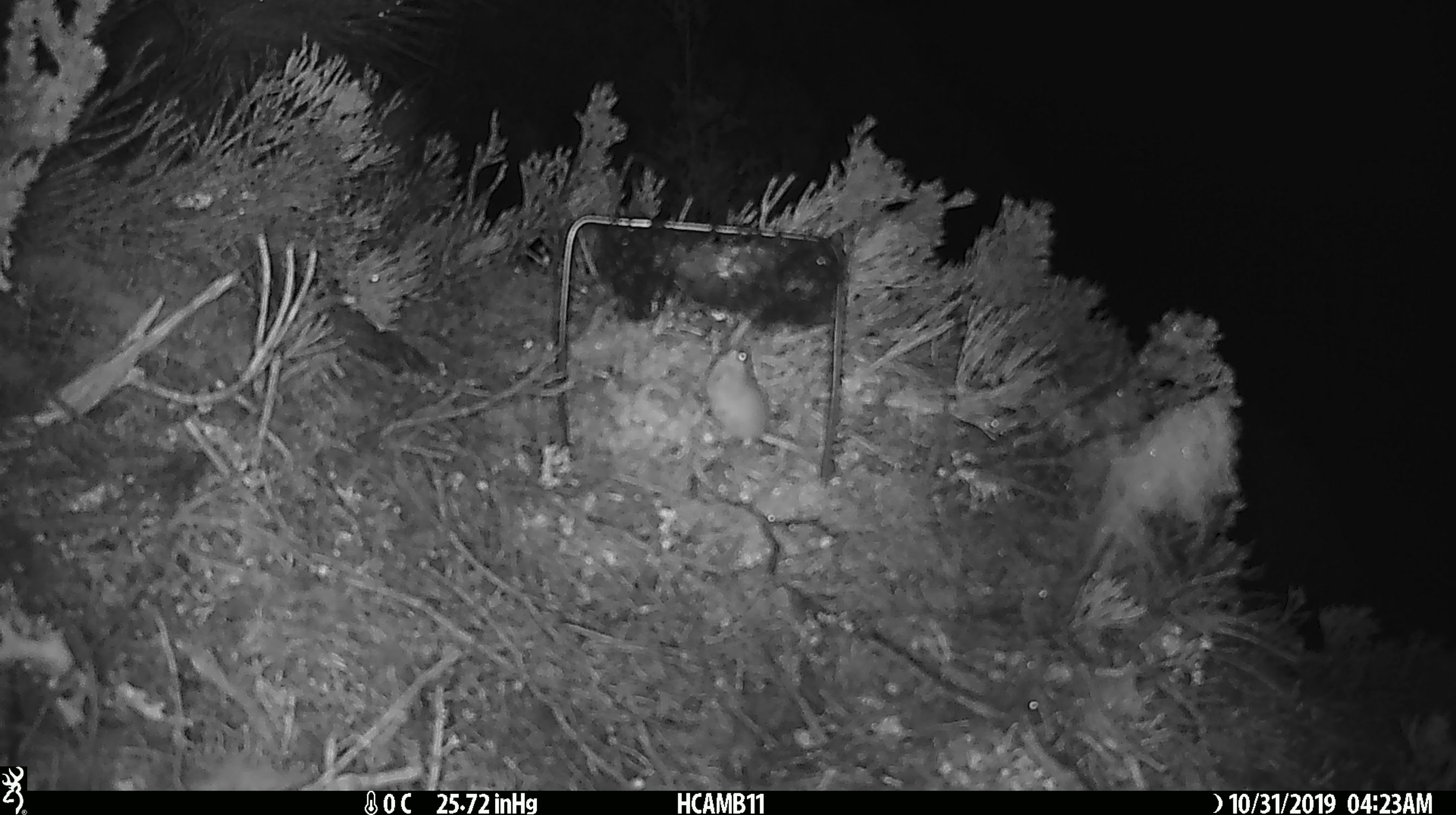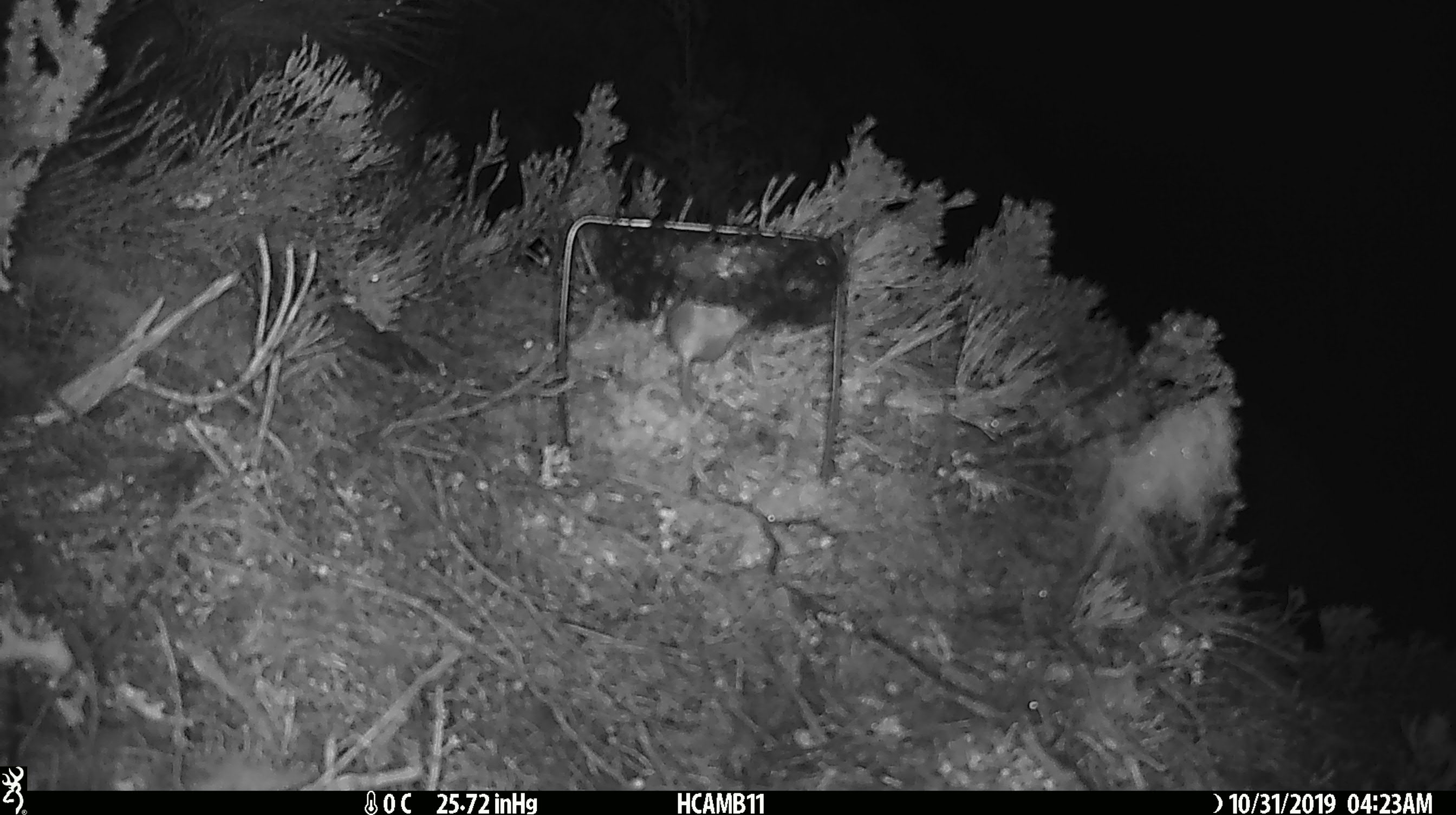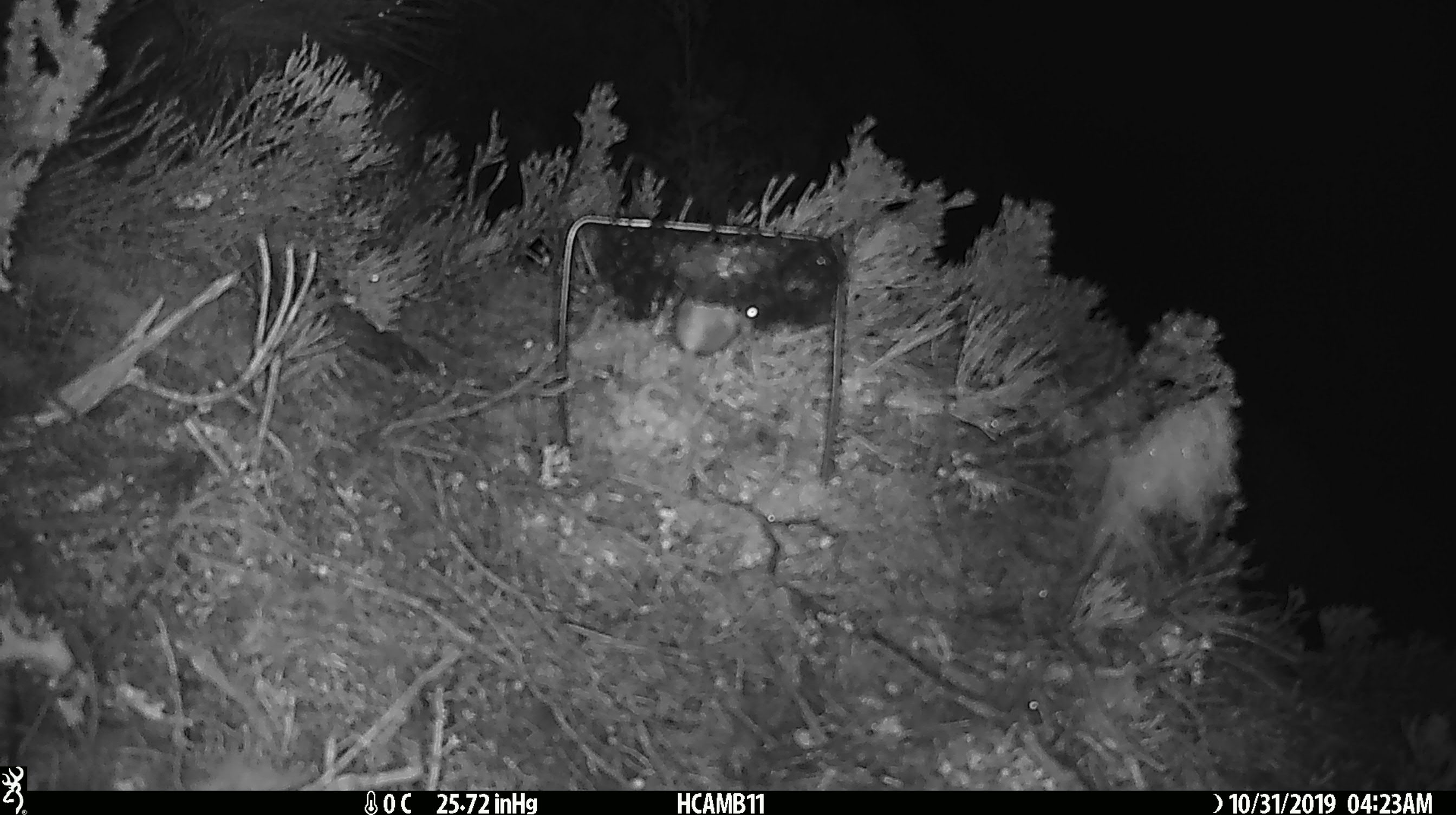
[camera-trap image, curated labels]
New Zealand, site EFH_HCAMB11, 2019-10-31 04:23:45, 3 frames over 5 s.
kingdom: Animalia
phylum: Chordata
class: Mammalia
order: Rodentia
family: Muridae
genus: Mus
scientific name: Mus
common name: mouse